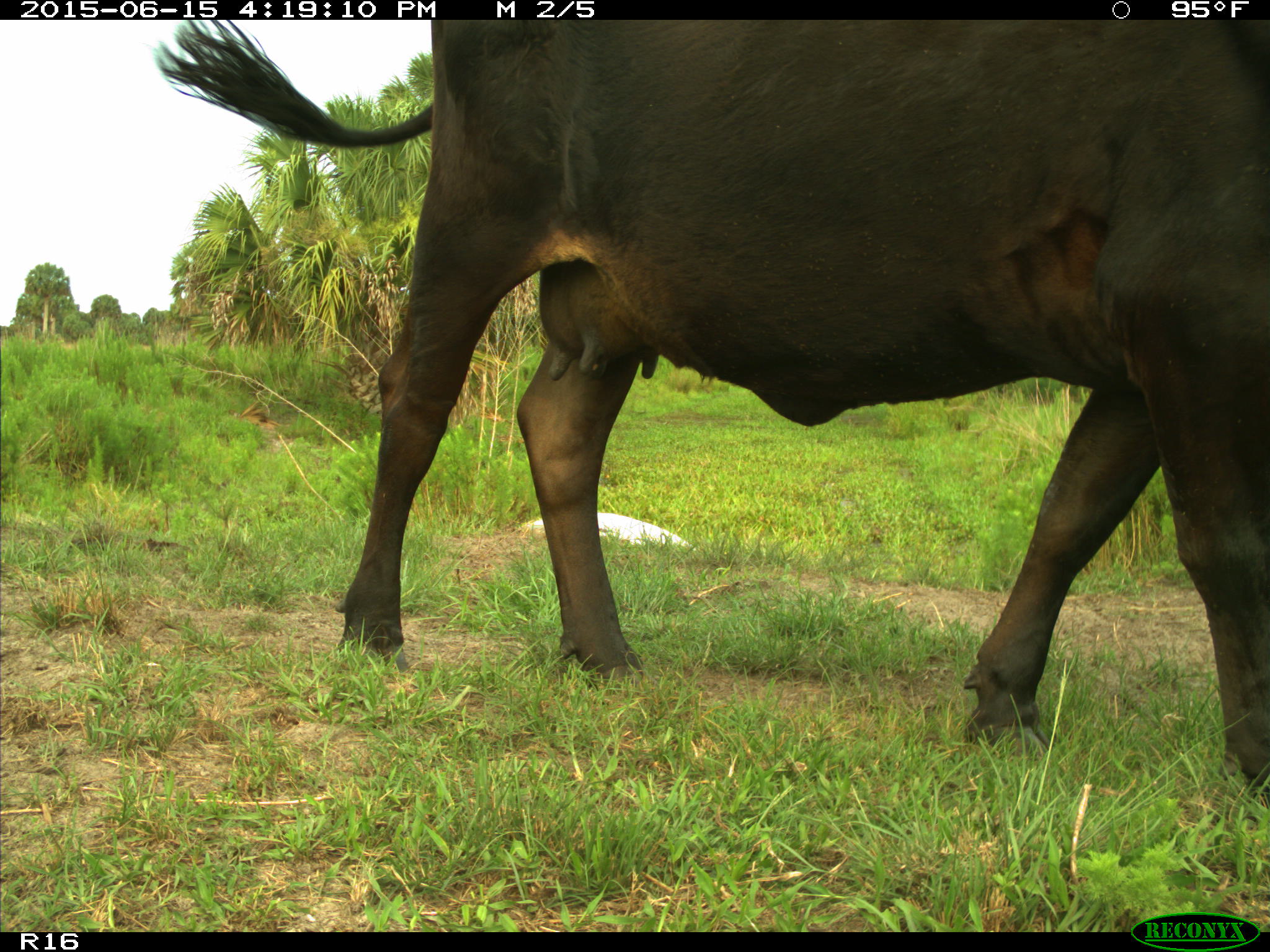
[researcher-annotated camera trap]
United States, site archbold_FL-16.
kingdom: Animalia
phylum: Chordata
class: Mammalia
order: Artiodactyla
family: Bovidae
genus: Bos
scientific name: Bos taurus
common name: domestic cow